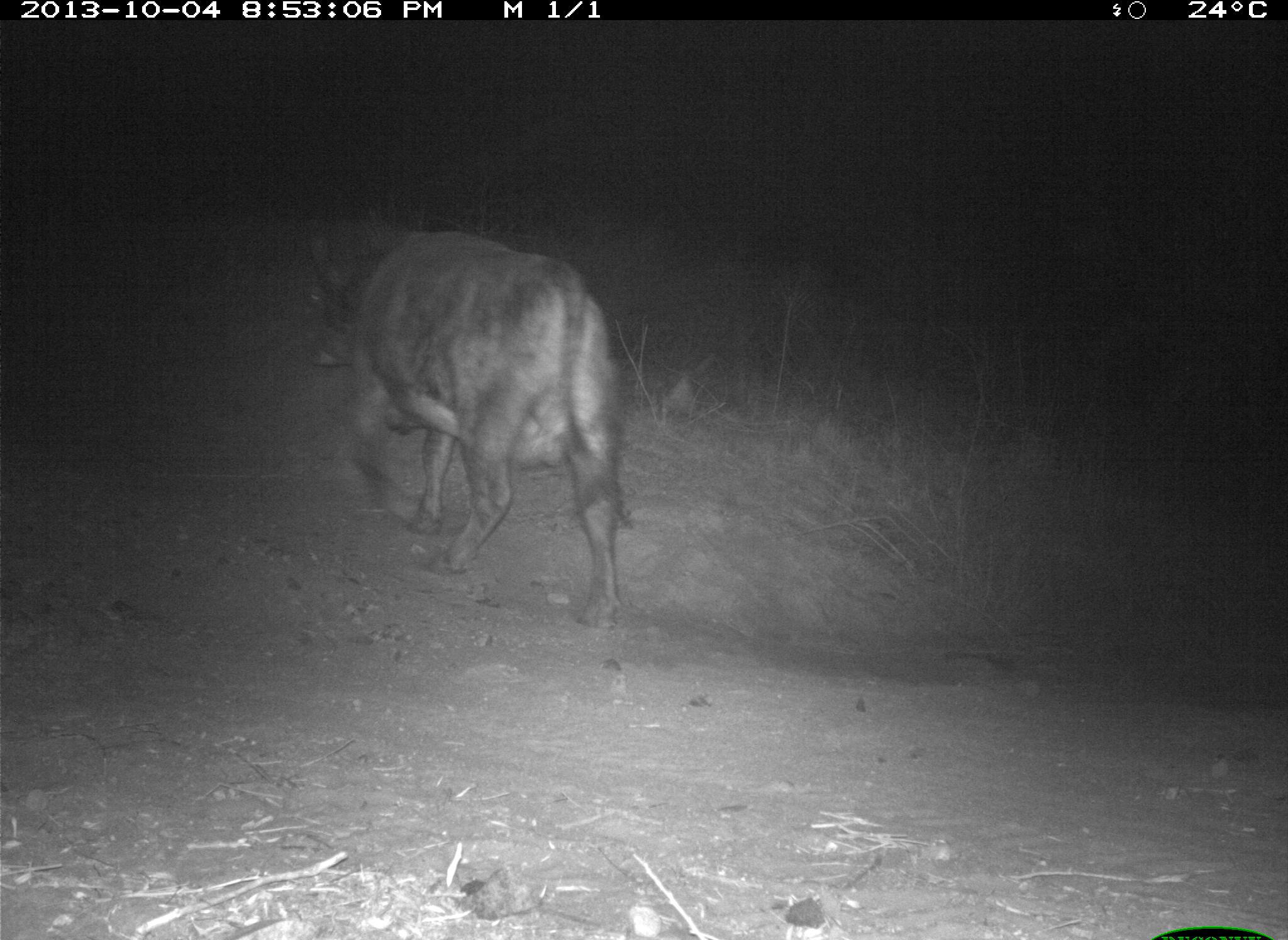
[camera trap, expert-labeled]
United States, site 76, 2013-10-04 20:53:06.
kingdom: Animalia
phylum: Chordata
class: Mammalia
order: Artiodactyla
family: Bovidae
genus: Bos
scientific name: Bos taurus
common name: cow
Cow (Bos taurus).